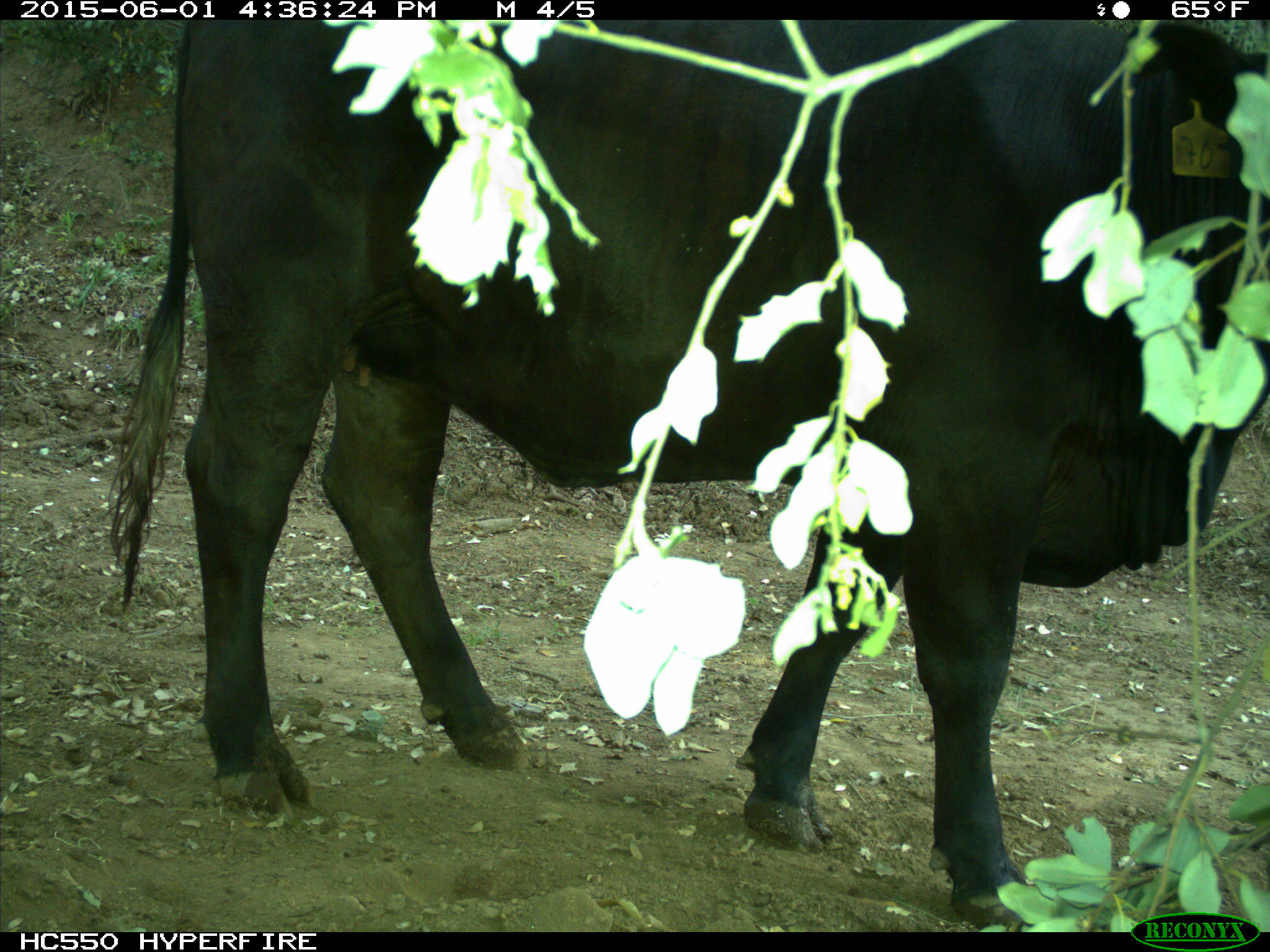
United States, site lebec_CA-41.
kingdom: Animalia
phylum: Chordata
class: Mammalia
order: Artiodactyla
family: Bovidae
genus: Bos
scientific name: Bos taurus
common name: domestic cow